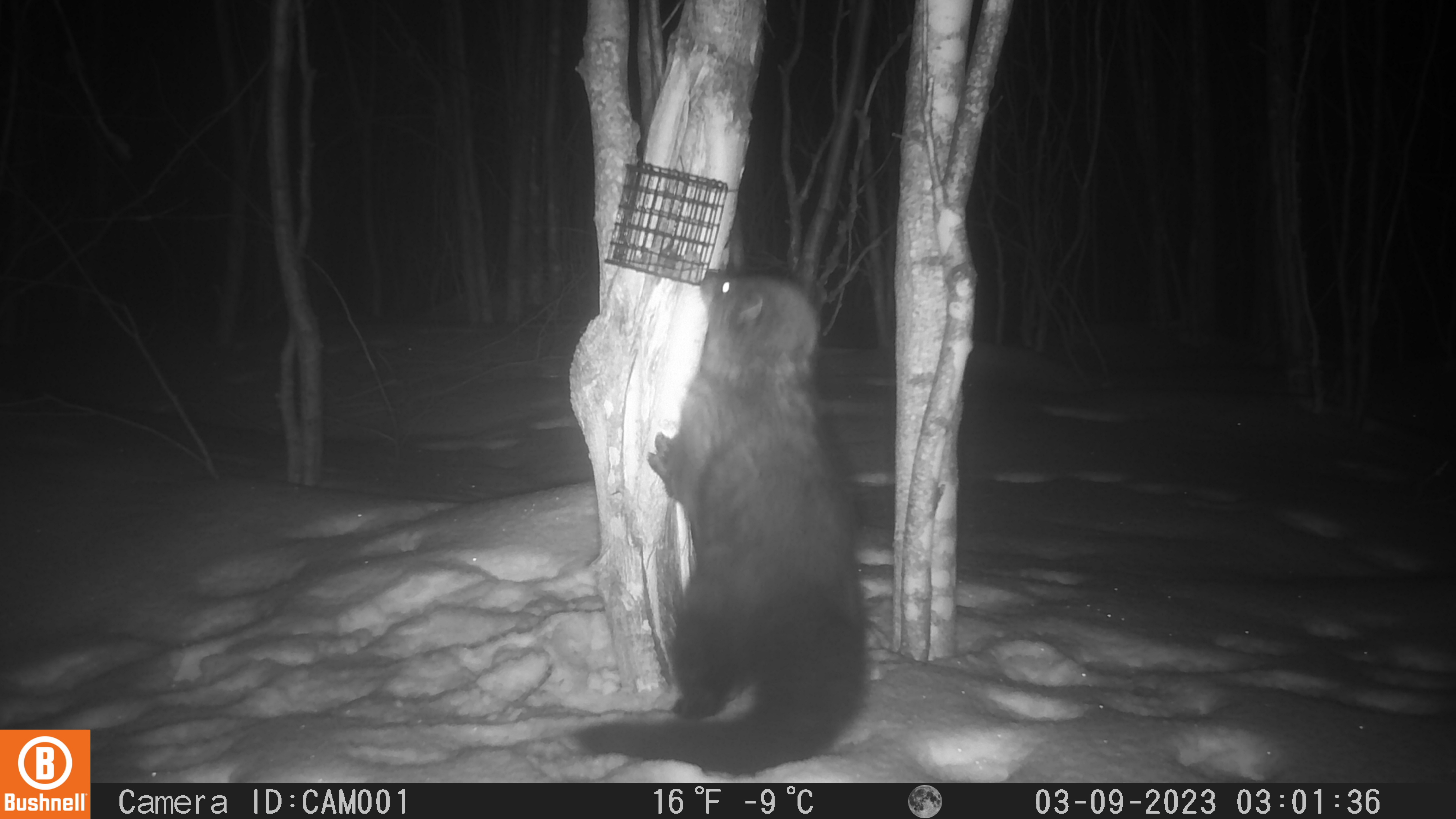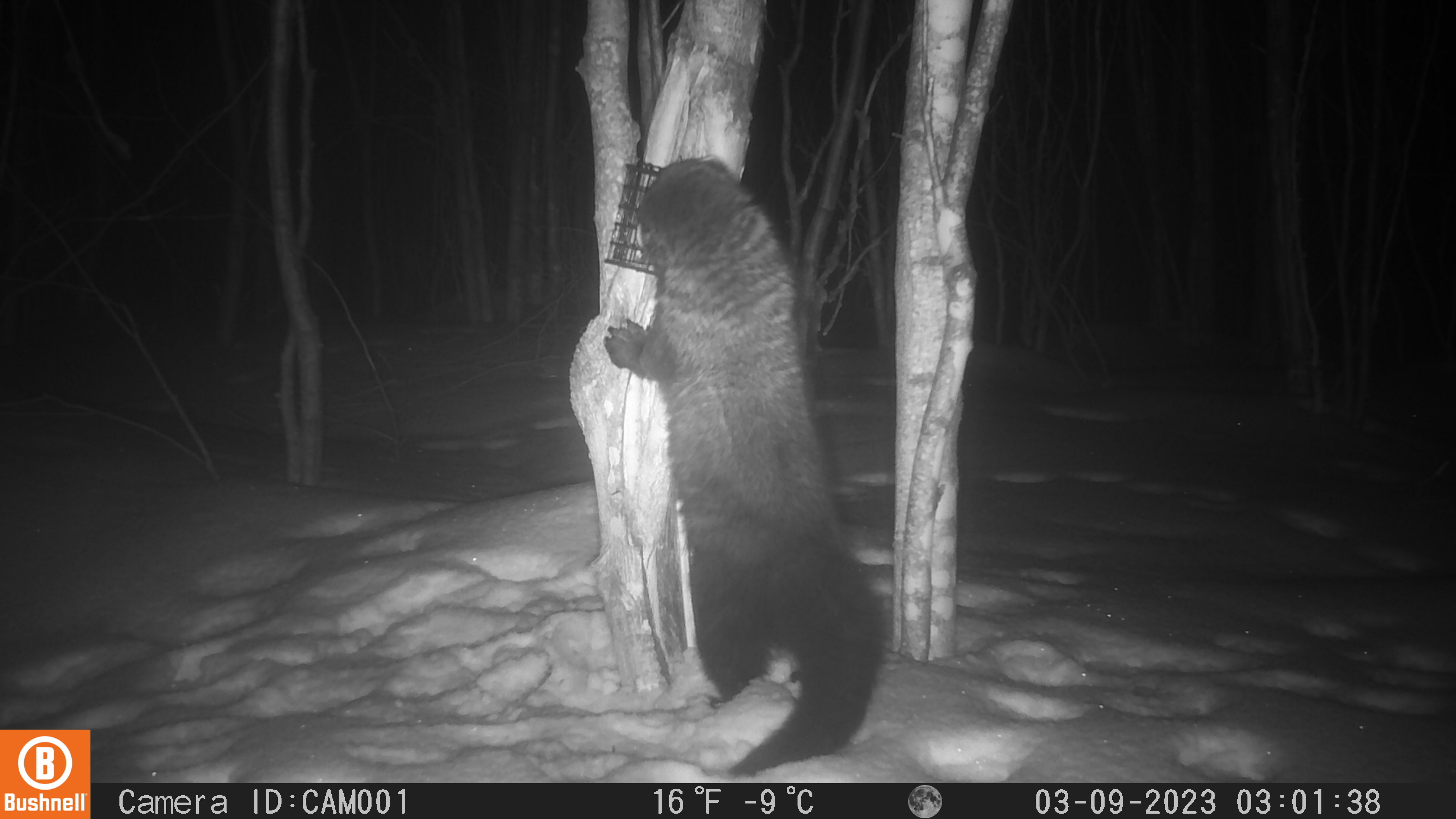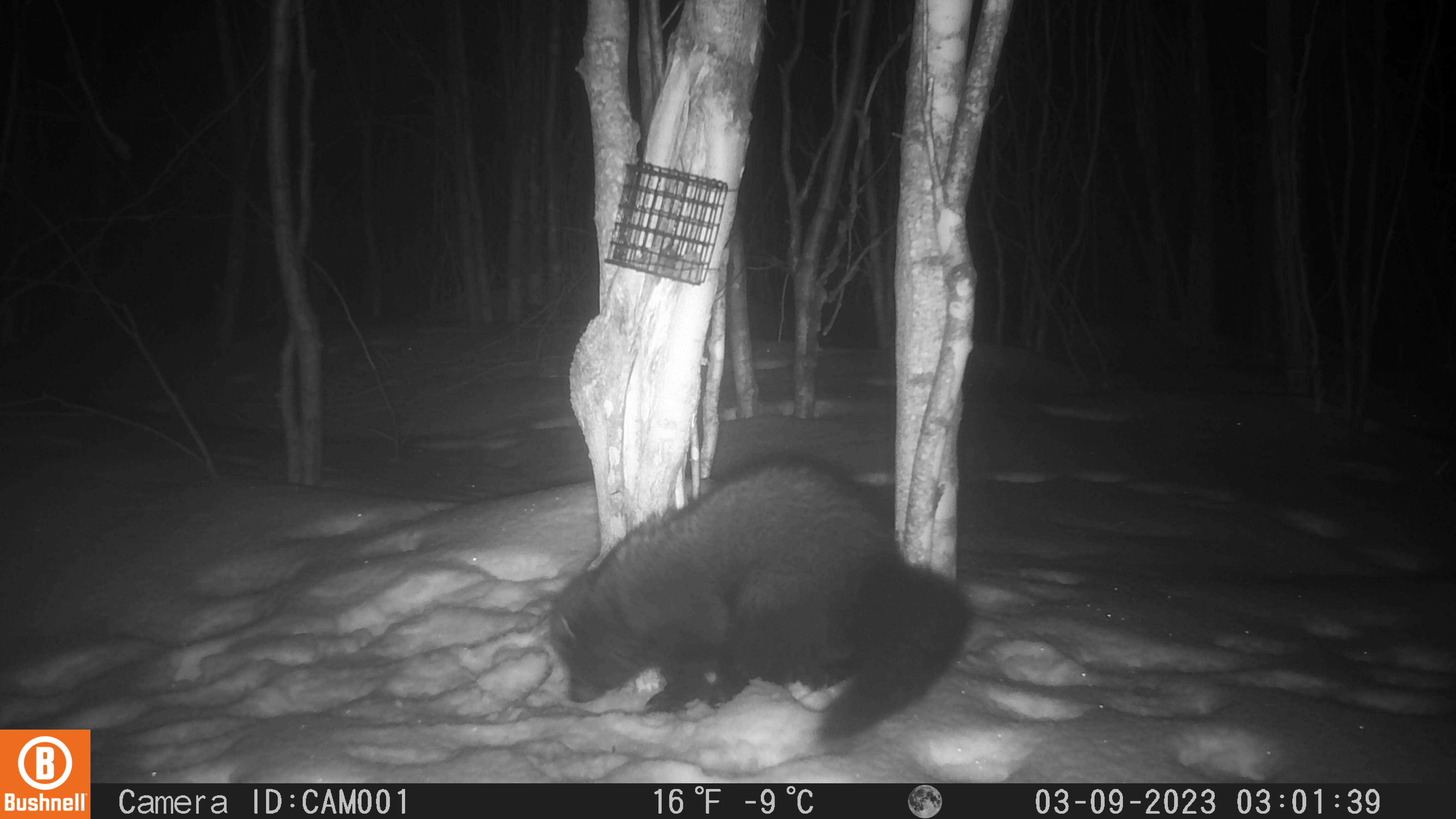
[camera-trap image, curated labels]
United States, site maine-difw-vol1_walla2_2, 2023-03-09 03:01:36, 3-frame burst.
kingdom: Animalia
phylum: Chordata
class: Mammalia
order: Carnivora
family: Mustelidae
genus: Pekania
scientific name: Pekania pennanti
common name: fisher